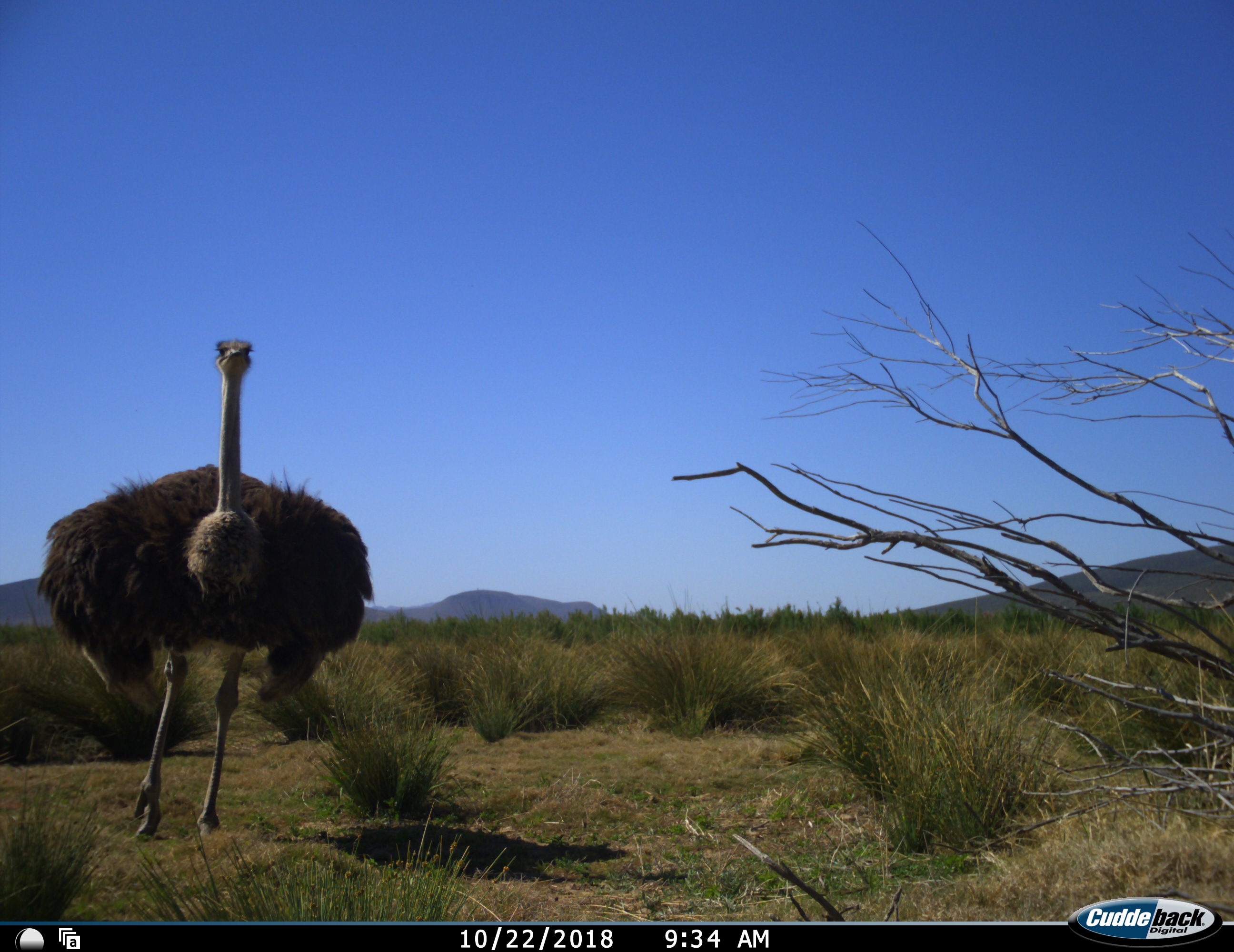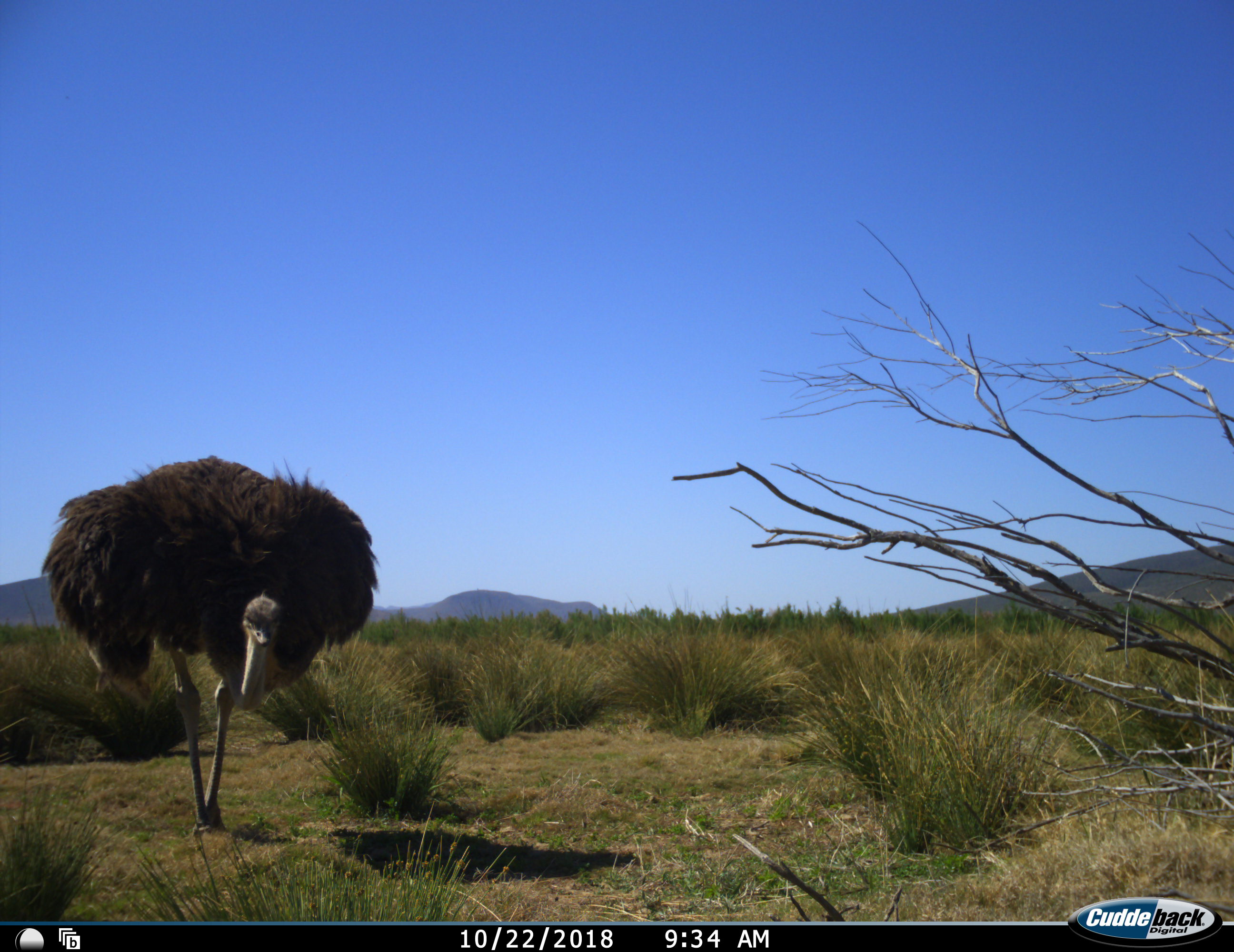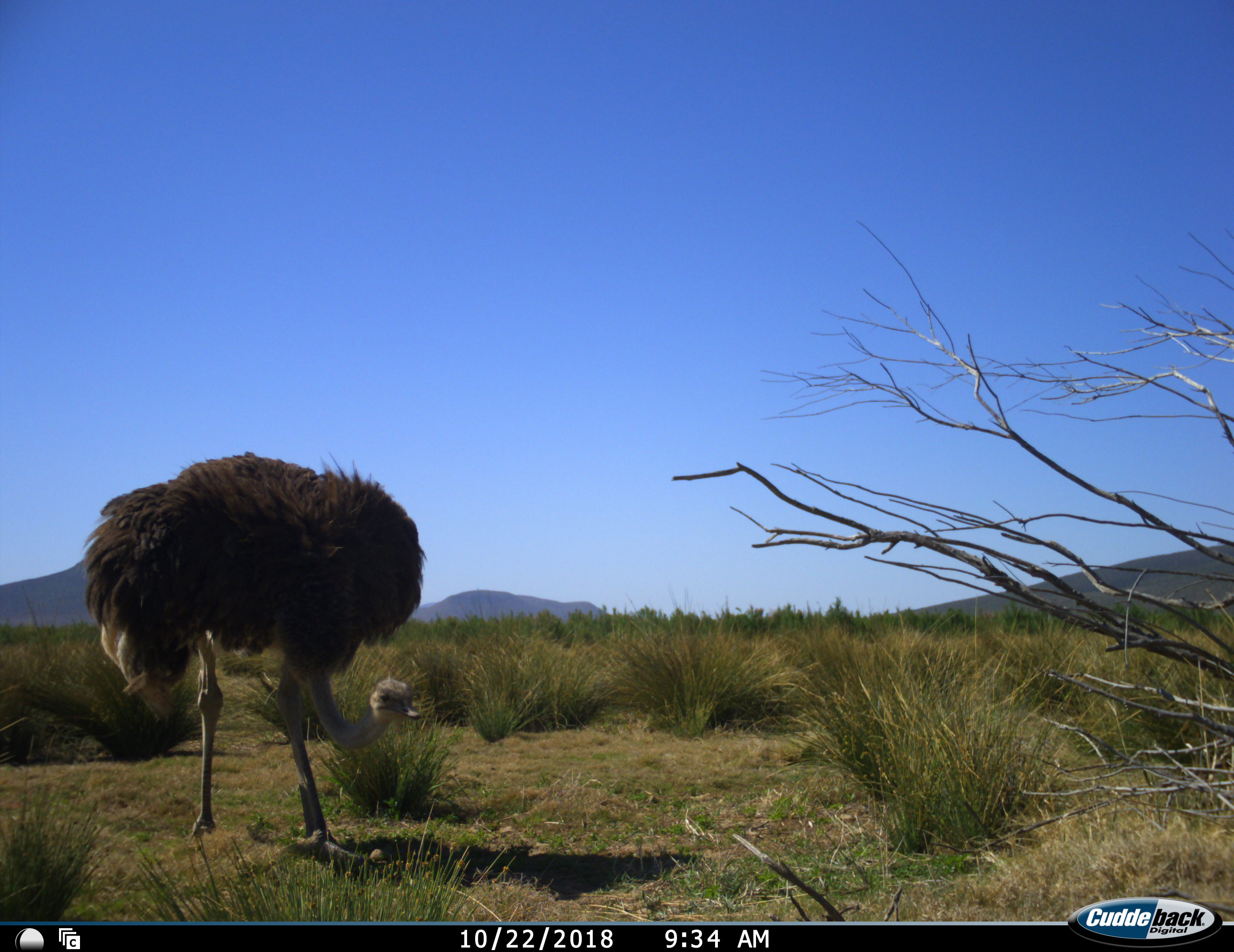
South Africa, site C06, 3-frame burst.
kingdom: Animalia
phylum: Chordata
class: Aves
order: Struthioniformes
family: Struthionidae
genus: Struthio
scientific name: Struthio camelus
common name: ostrich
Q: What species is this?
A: Ostrich (Struthio camelus).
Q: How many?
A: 1.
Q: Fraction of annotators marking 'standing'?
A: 20%.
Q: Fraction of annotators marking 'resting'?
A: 0%.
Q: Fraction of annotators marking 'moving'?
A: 70%.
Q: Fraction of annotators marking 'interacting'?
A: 0%.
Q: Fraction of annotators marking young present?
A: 0%.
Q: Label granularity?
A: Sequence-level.